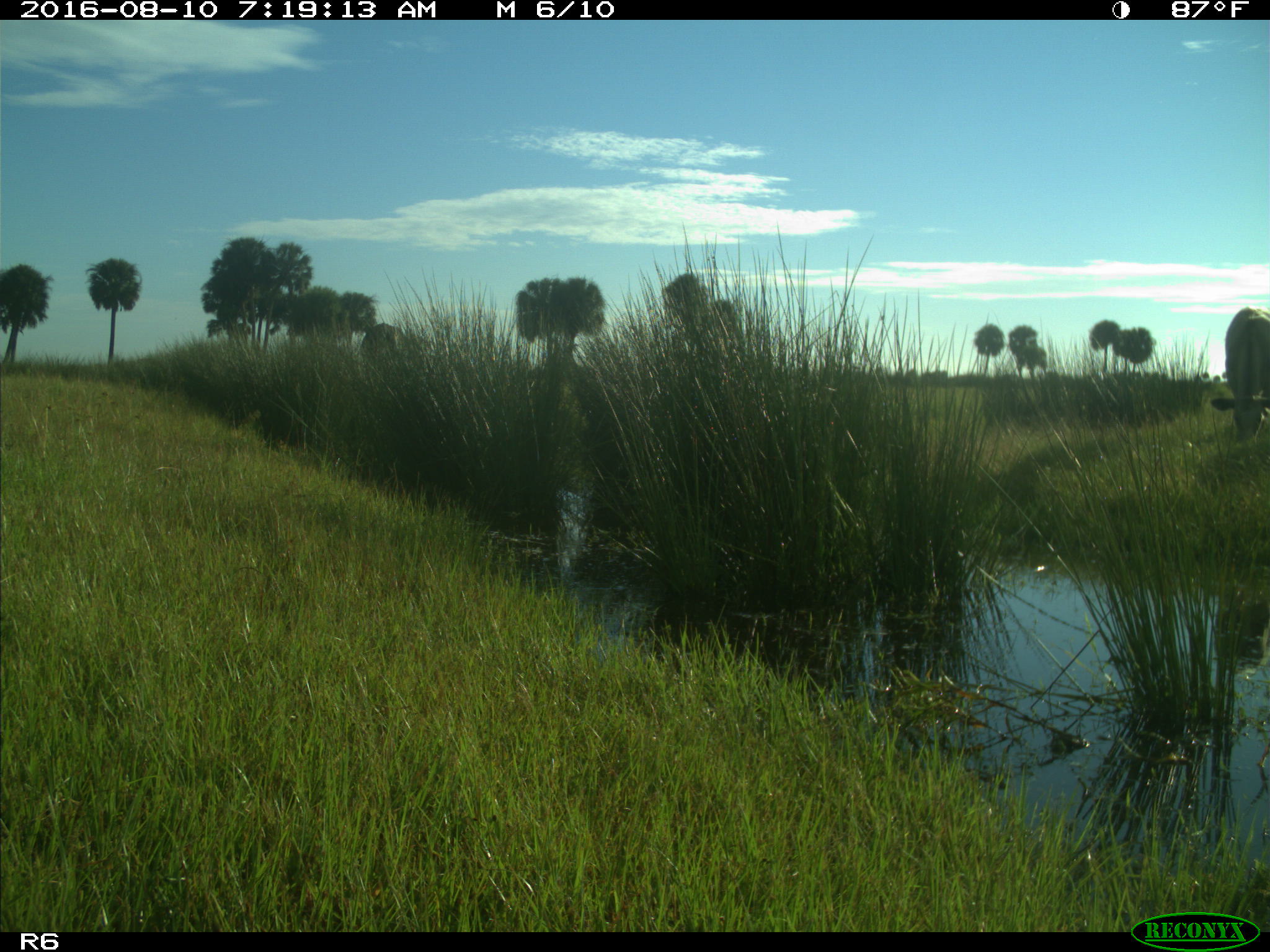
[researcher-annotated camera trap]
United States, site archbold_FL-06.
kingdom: Animalia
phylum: Chordata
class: Mammalia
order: Artiodactyla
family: Bovidae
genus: Bos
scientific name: Bos taurus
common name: domestic cow